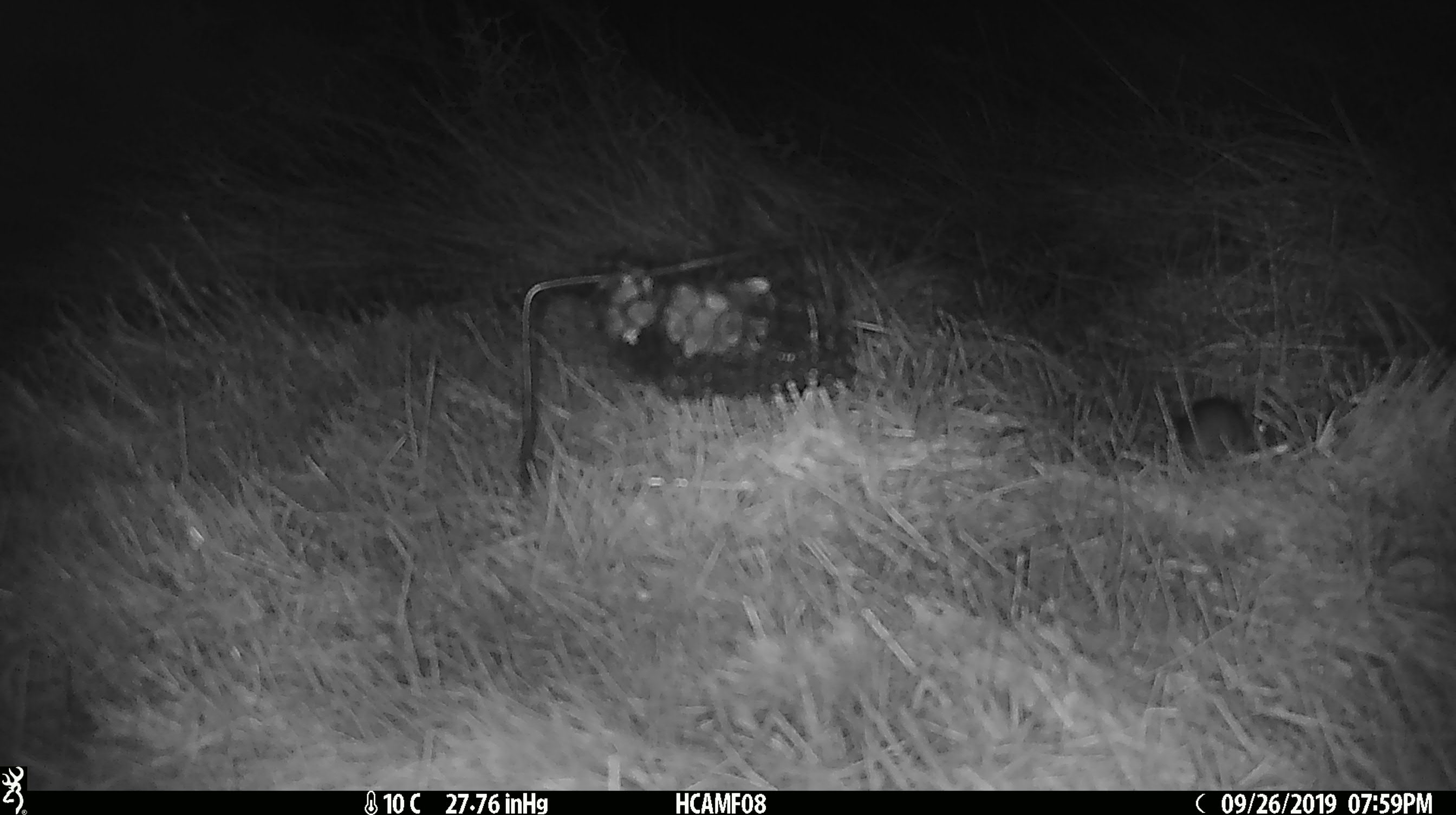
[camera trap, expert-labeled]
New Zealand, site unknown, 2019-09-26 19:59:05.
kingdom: Animalia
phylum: Chordata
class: Mammalia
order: Rodentia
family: Muridae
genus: Mus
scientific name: Mus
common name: mouse